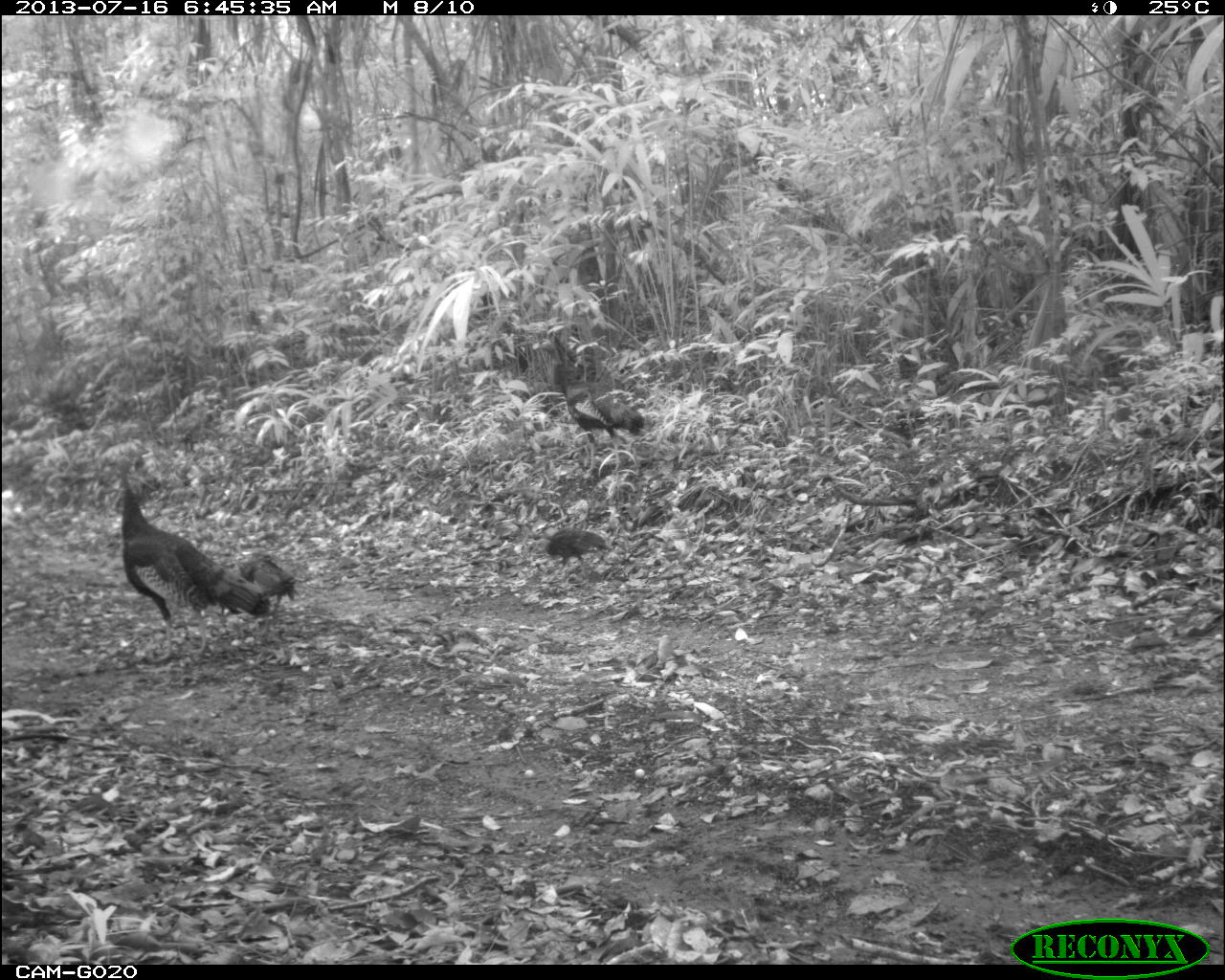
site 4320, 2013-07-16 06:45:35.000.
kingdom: Animalia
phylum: Chordata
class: Aves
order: Galliformes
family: Phasianidae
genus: Meleagris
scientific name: Meleagris ocellata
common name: ocellated turkey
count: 3